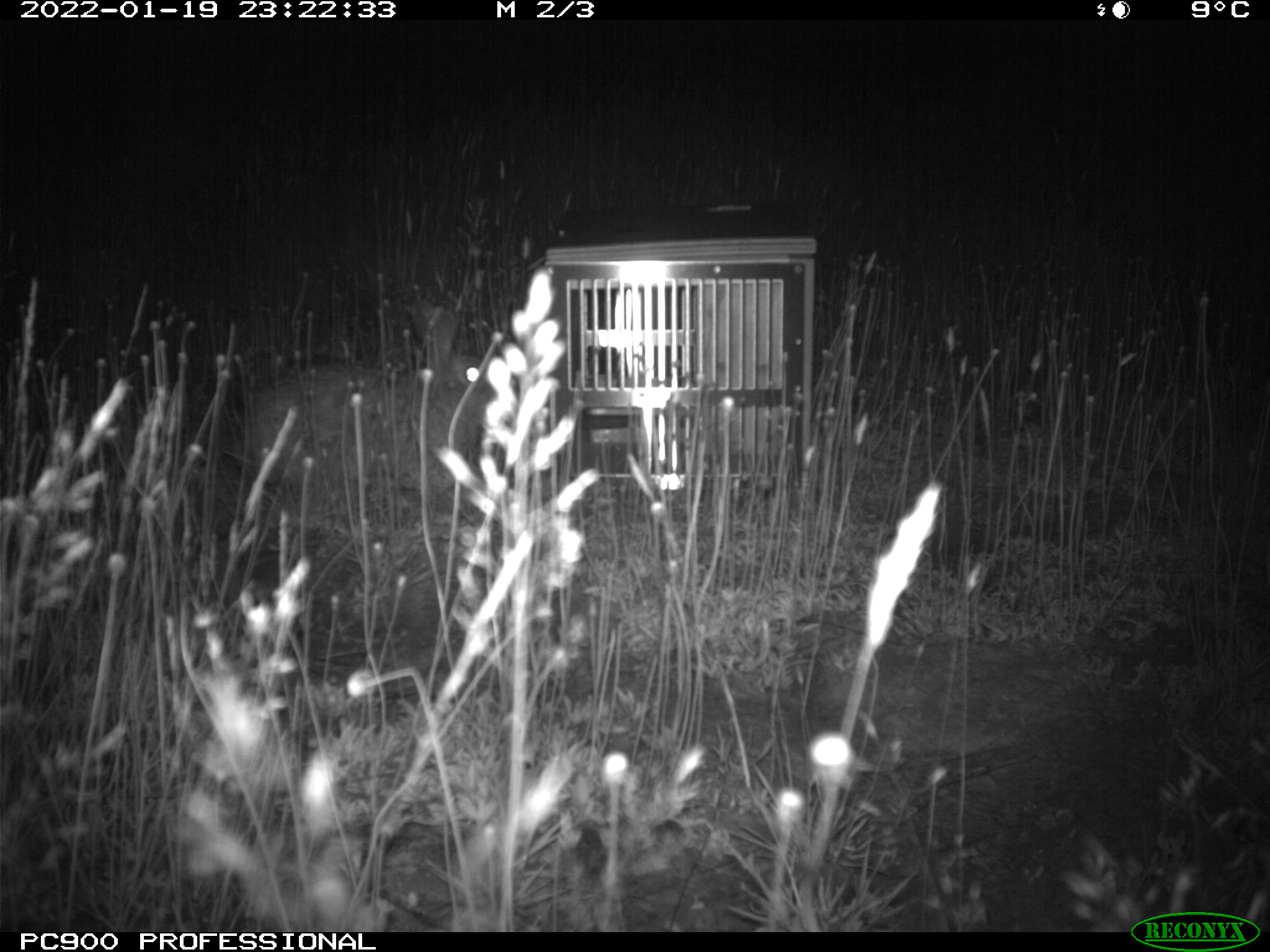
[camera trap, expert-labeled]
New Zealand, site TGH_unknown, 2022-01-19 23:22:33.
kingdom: Animalia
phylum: Chordata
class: Mammalia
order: Lagomorpha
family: Leporidae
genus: Oryctolagus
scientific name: Oryctolagus cuniculus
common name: european rabbit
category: rabbit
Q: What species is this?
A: Rabbit (european rabbit) (Oryctolagus cuniculus).